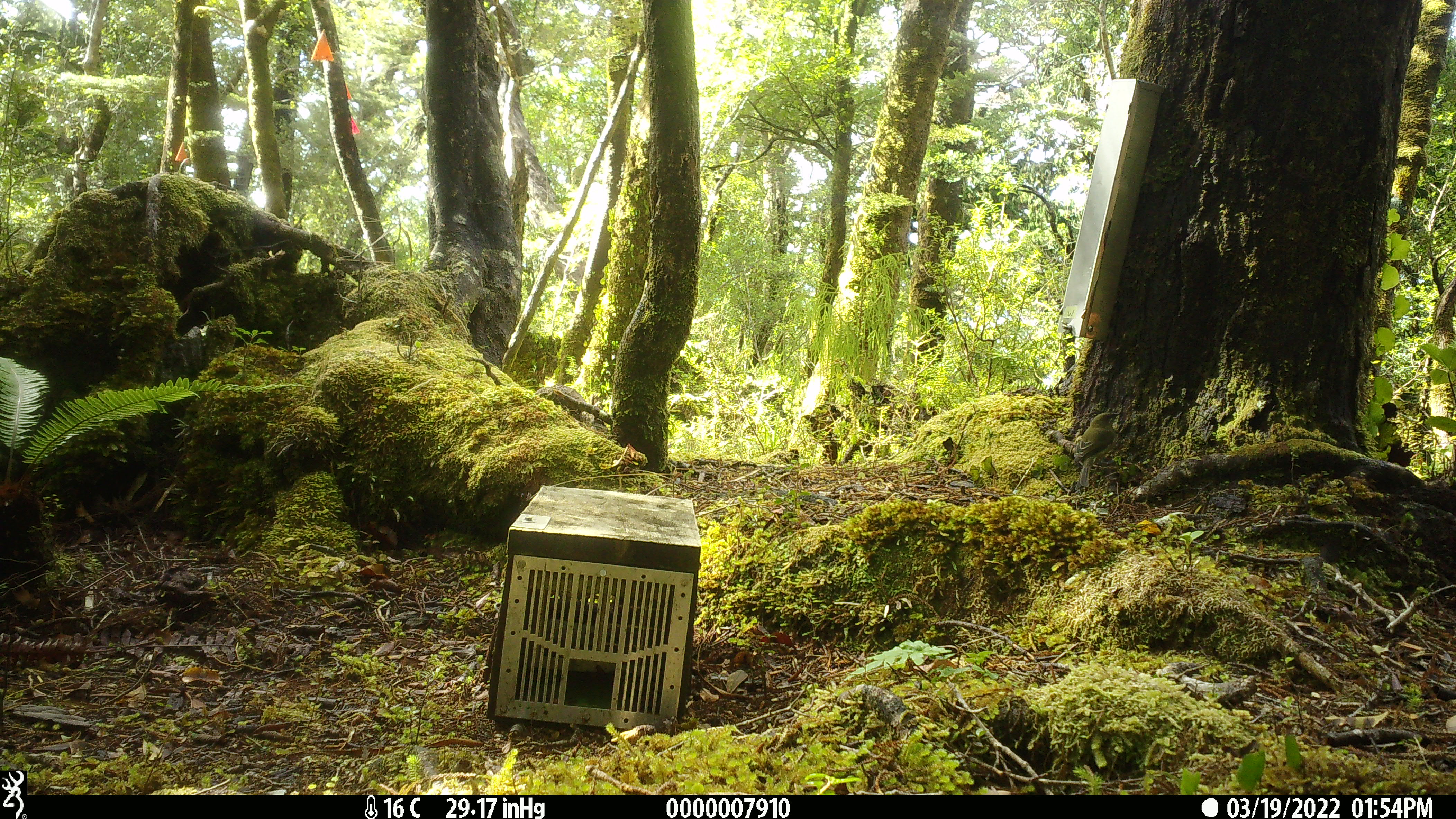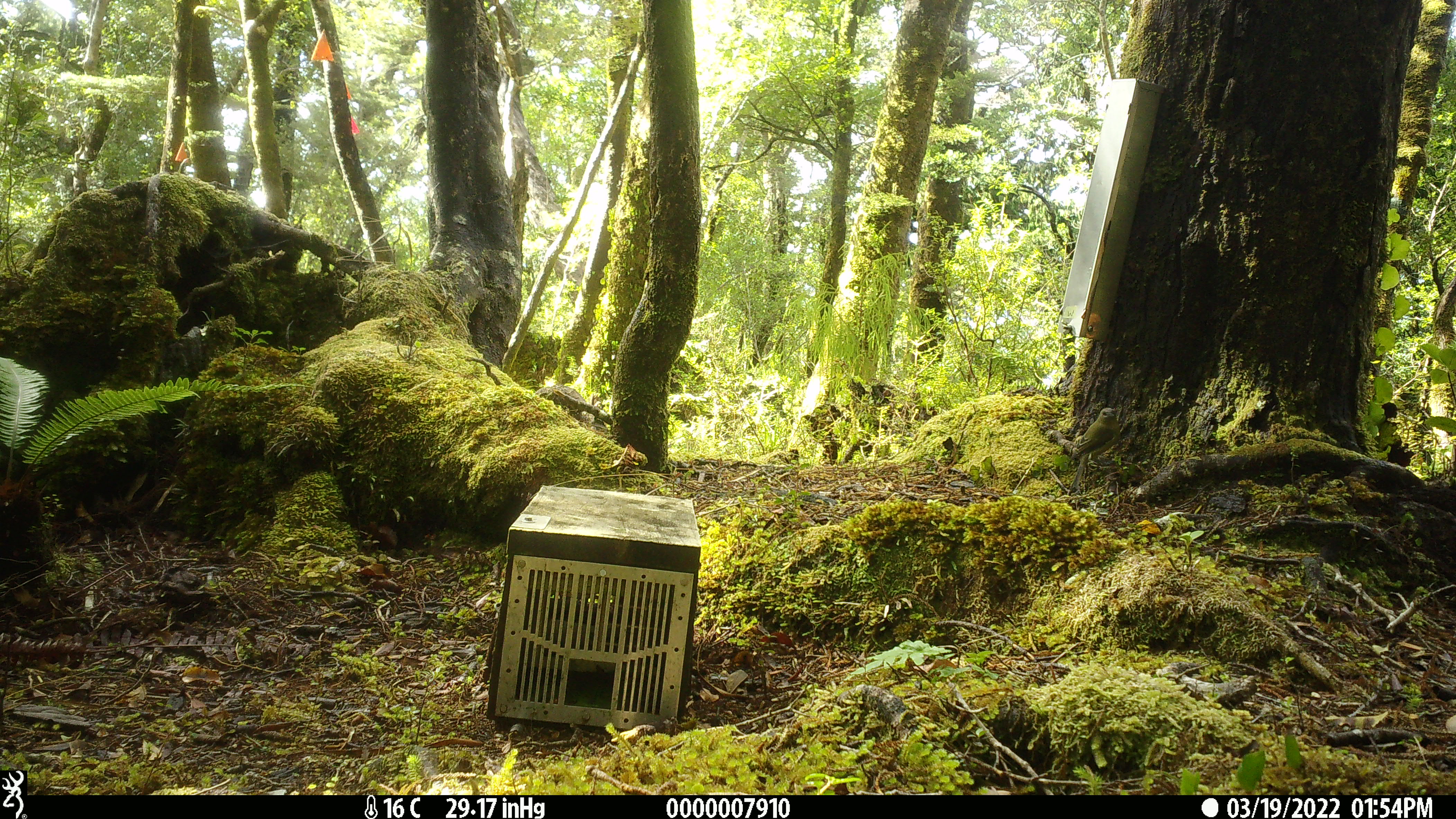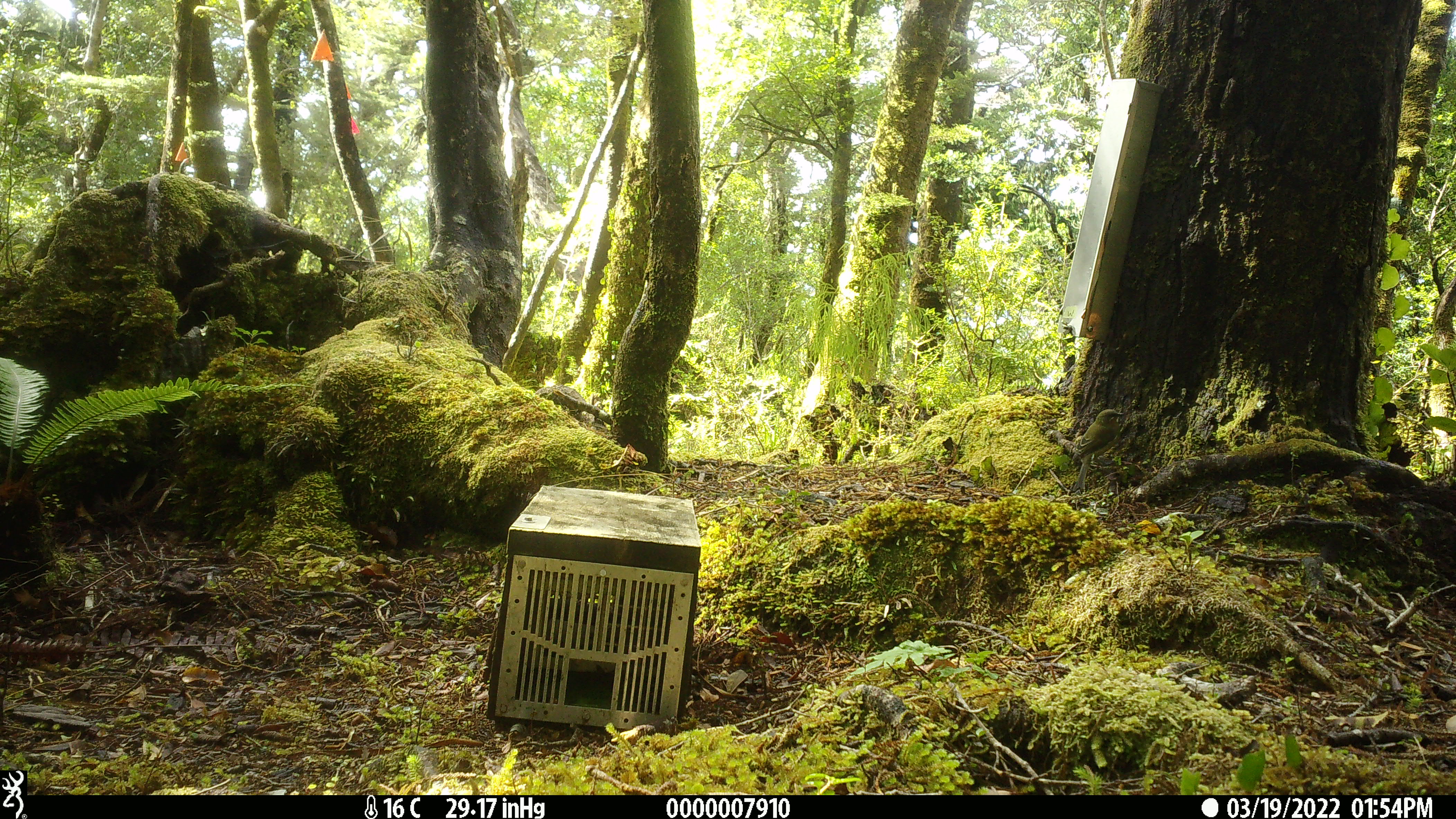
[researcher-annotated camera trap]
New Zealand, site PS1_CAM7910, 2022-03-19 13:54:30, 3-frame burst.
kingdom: Animalia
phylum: Chordata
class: Aves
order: Passeriformes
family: Meliphagidae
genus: Anthornis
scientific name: Anthornis melanura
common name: new zealand bellbird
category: bellbird